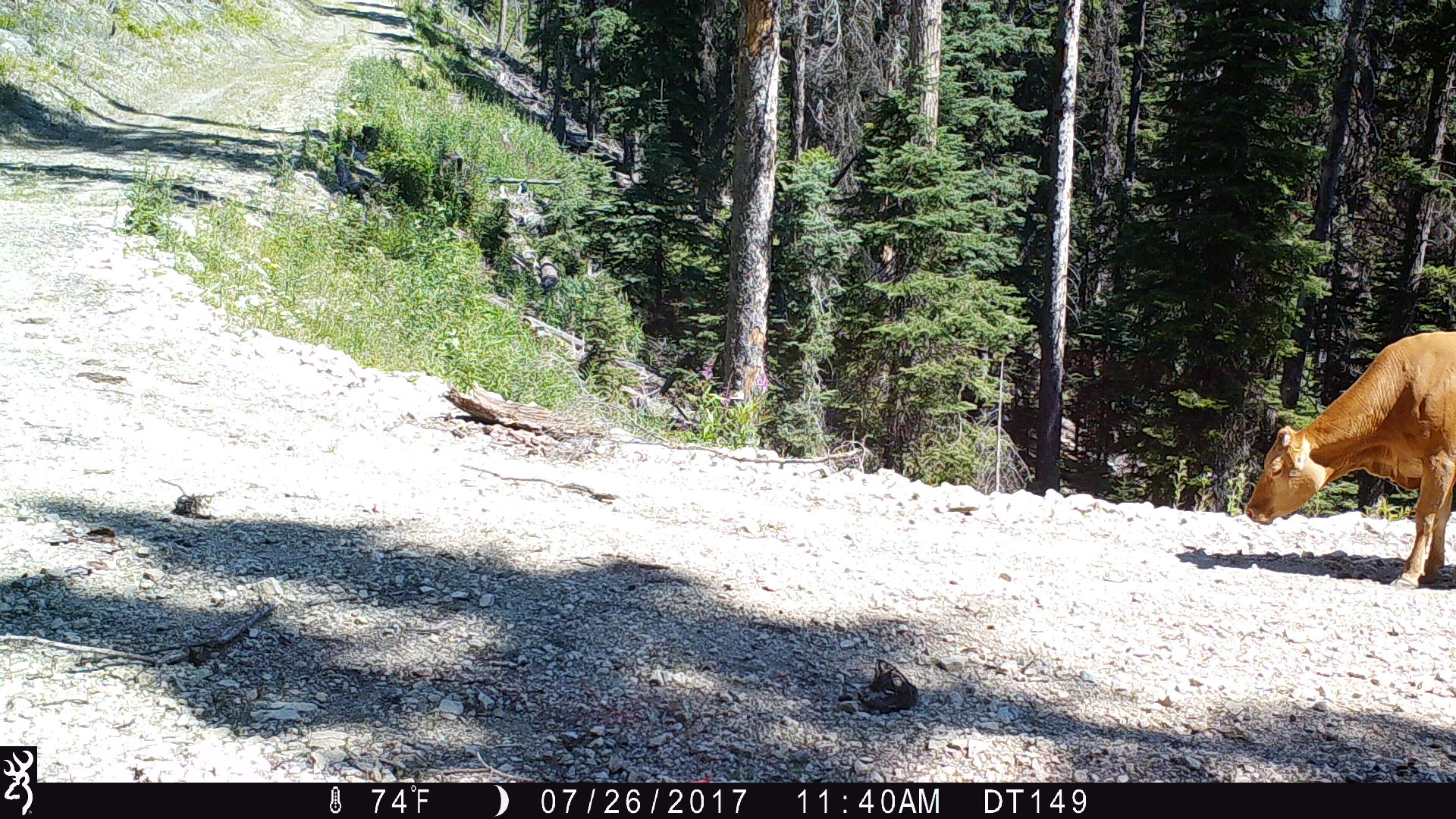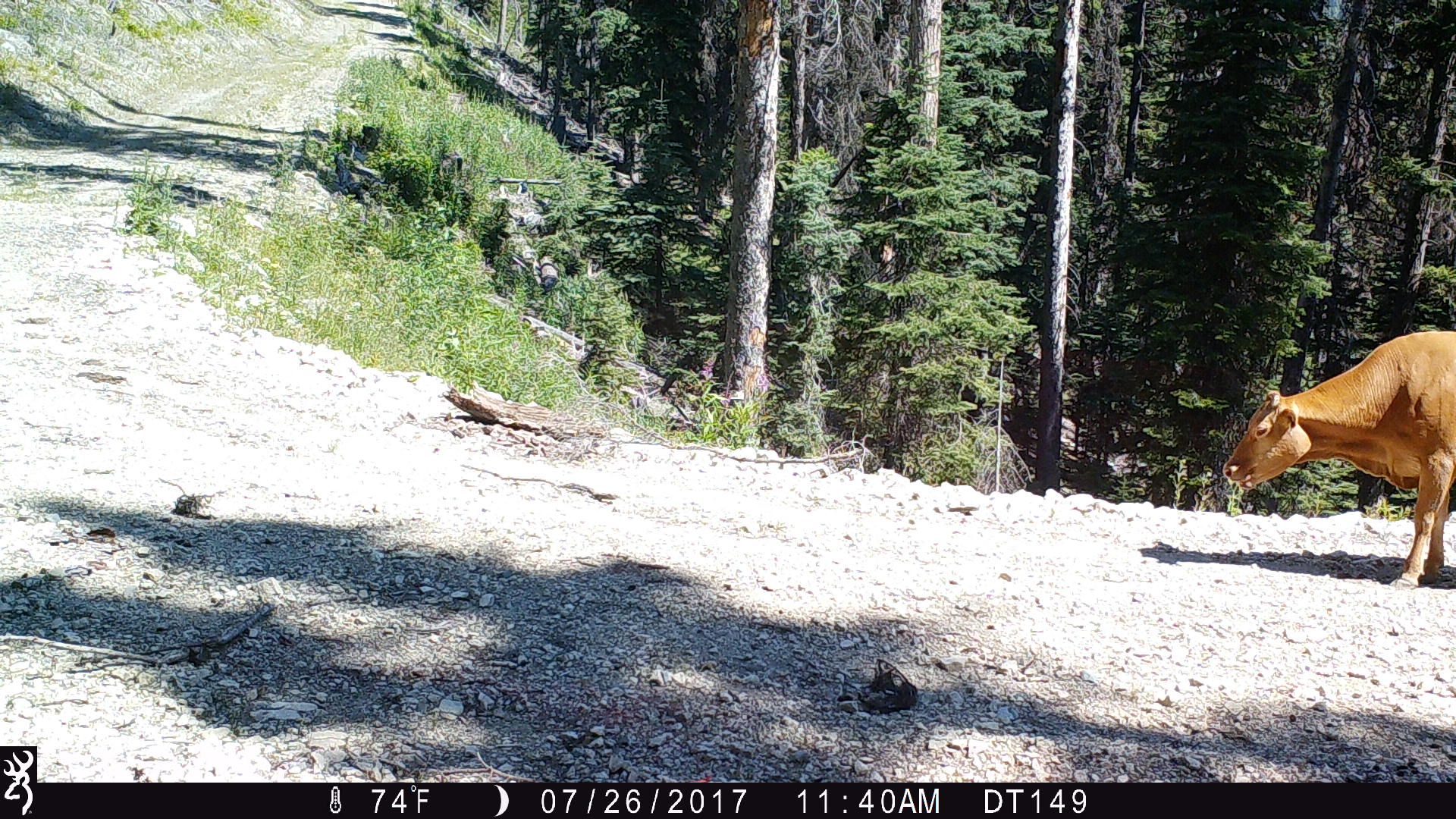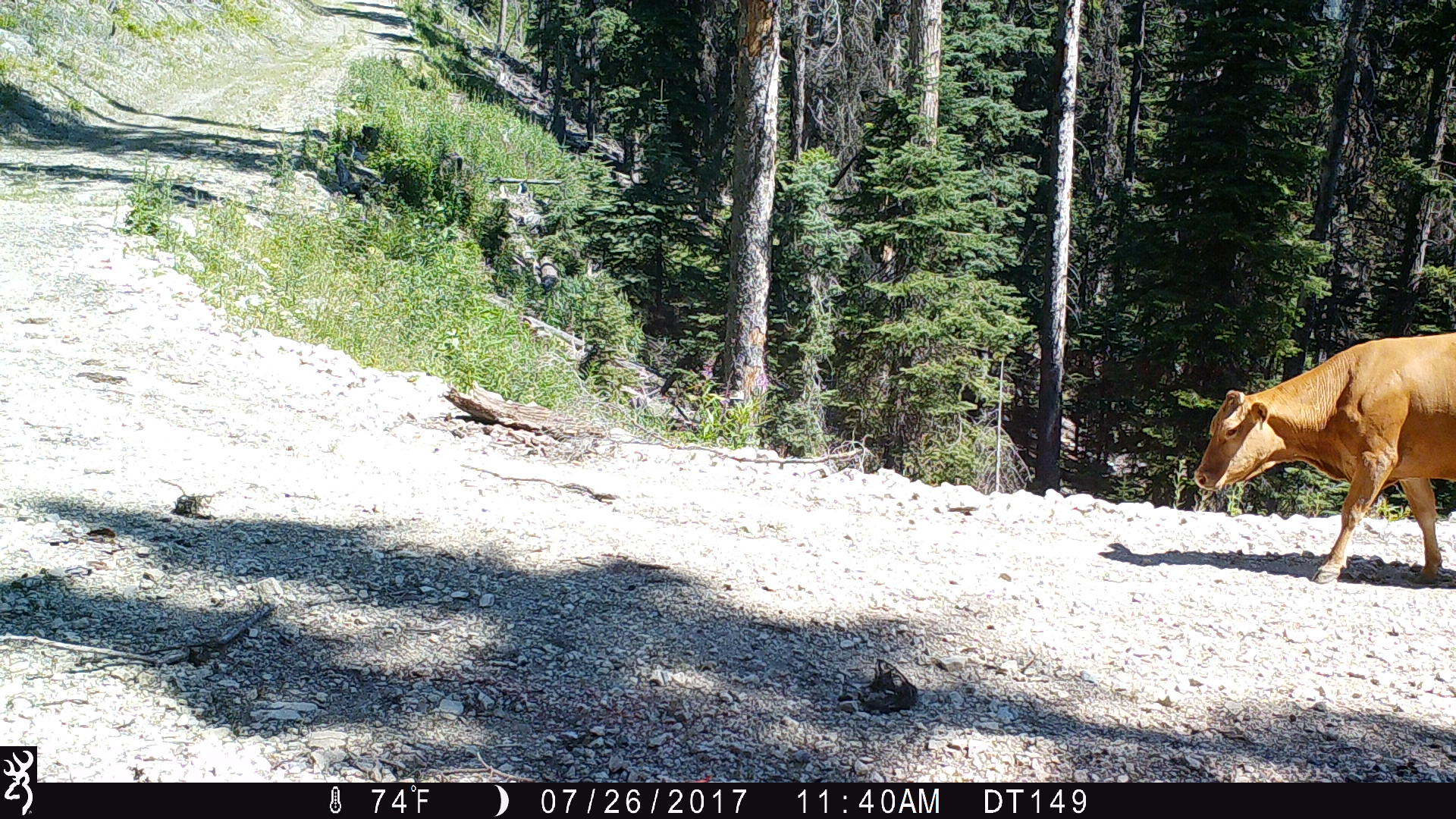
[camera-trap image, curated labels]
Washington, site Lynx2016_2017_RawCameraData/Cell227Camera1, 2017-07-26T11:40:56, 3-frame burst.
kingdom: Animalia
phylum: Chordata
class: Mammalia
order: Artiodactyla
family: Bovidae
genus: Bos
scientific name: Bos taurus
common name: domestic cattle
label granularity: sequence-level